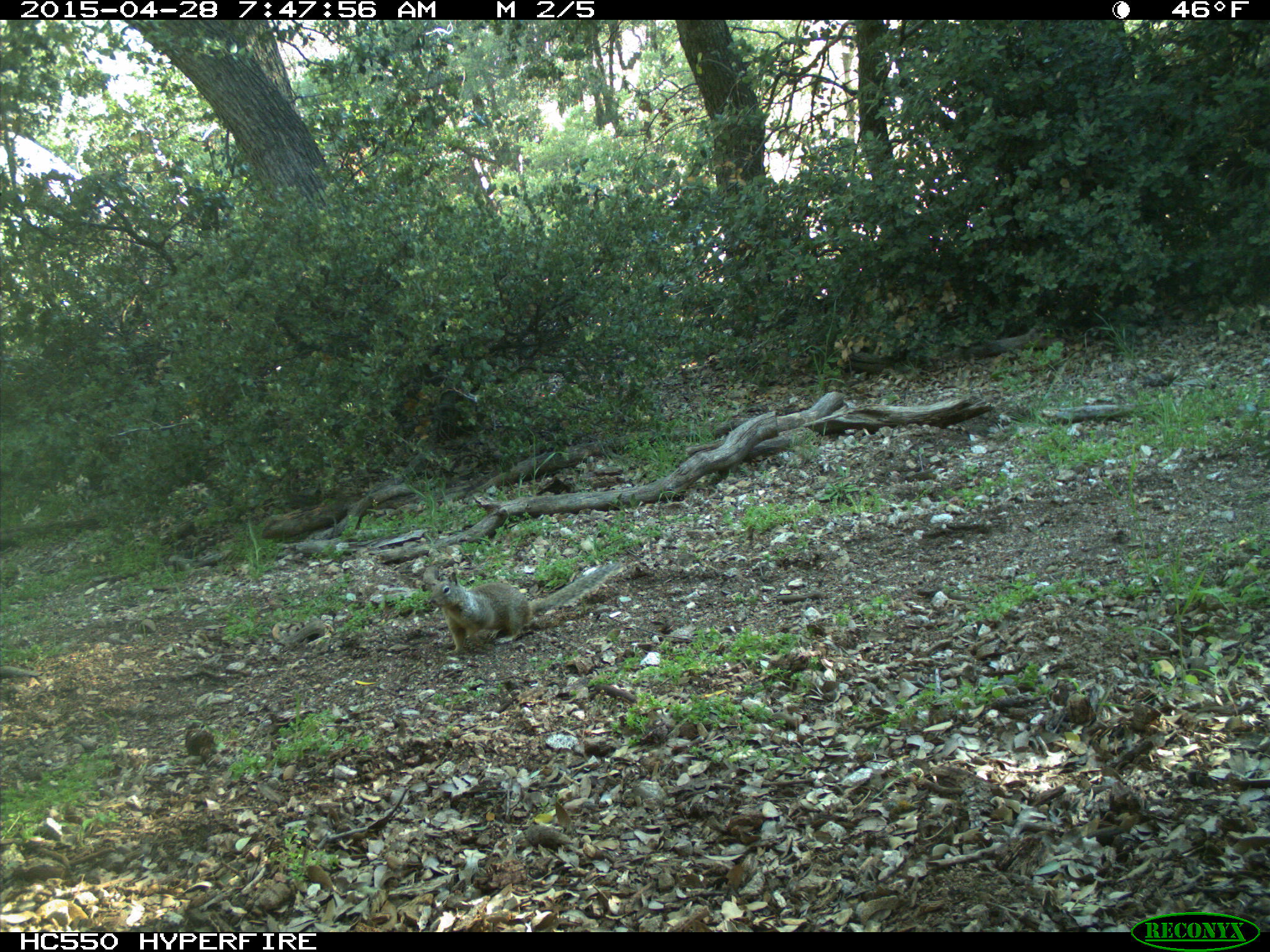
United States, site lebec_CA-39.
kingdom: Animalia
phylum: Chordata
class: Mammalia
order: Rodentia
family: Sciuridae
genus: Otospermophilus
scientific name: Otospermophilus beecheyi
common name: california ground squirrel